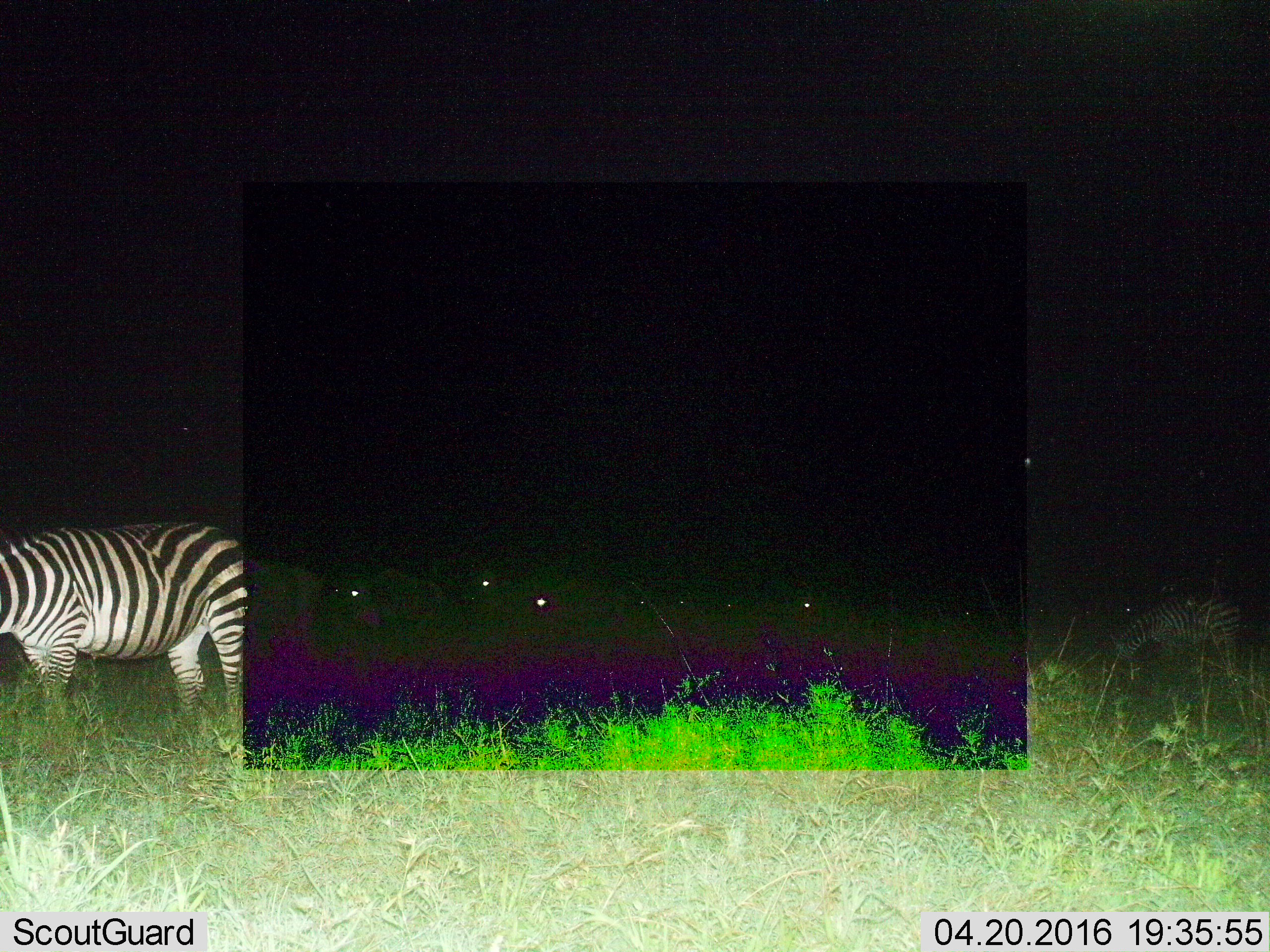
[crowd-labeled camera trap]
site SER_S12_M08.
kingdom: Animalia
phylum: Chordata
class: Mammalia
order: Perissodactyla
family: Equidae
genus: Equus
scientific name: Equus quagga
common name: plains zebra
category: zebraplains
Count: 2.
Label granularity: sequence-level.